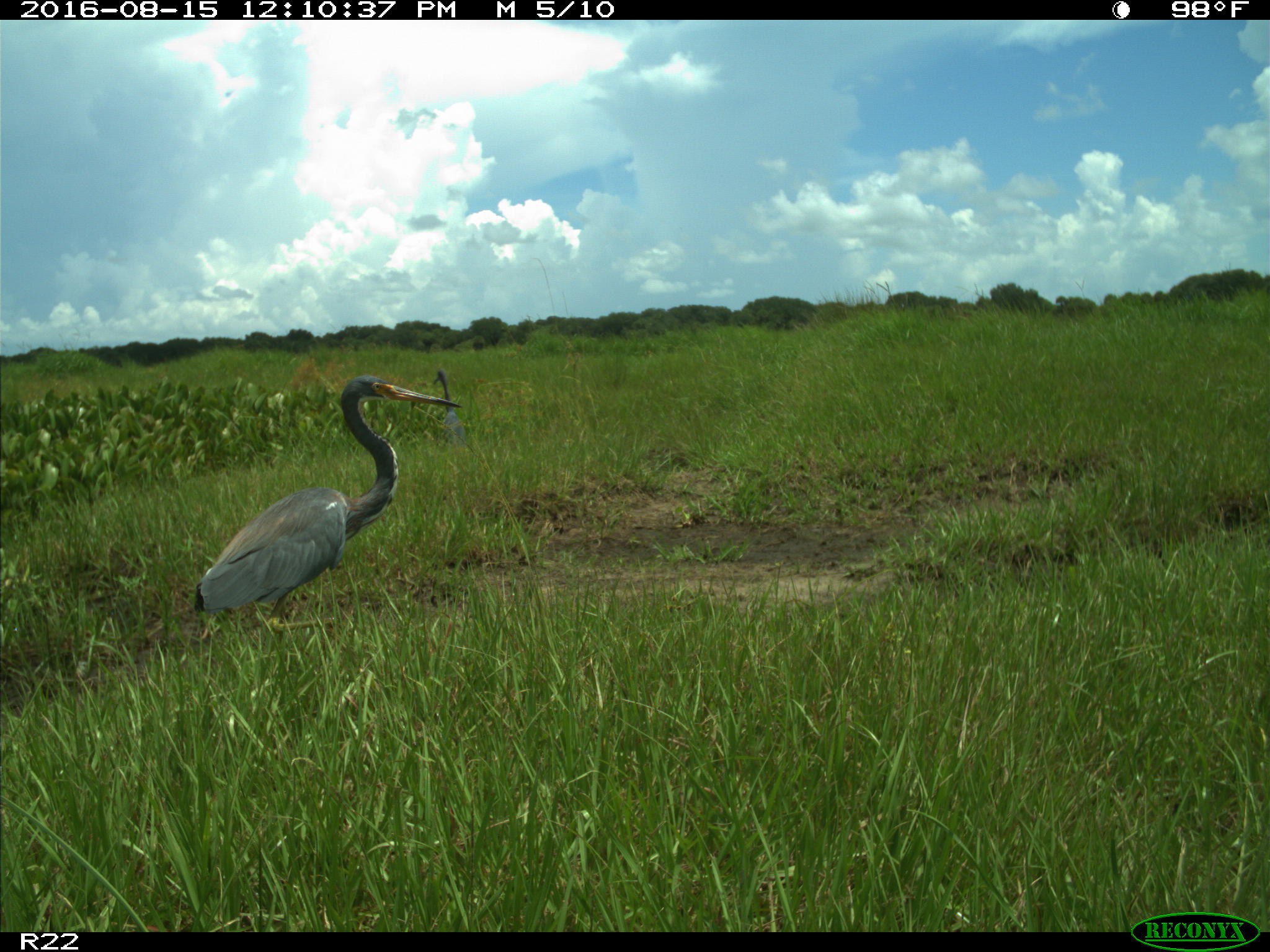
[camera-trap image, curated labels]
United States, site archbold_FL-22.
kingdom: Animalia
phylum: Chordata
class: Aves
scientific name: Aves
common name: birds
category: unidentified bird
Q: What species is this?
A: Unidentified bird (birds) (Aves).